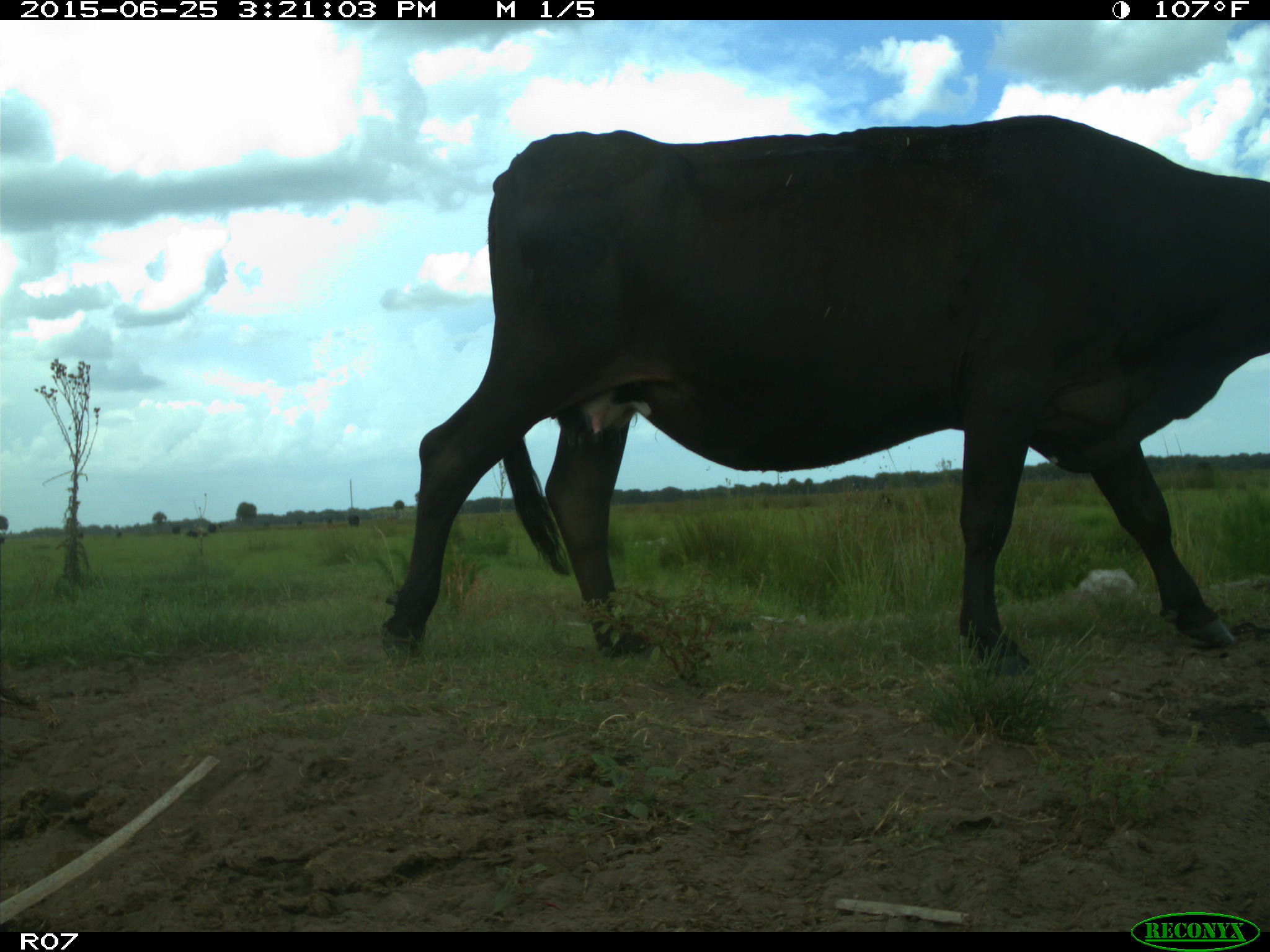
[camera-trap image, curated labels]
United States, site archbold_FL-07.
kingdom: Animalia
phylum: Chordata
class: Mammalia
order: Artiodactyla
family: Bovidae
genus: Bos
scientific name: Bos taurus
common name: domestic cow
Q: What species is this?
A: Bos taurus (domestic cow).